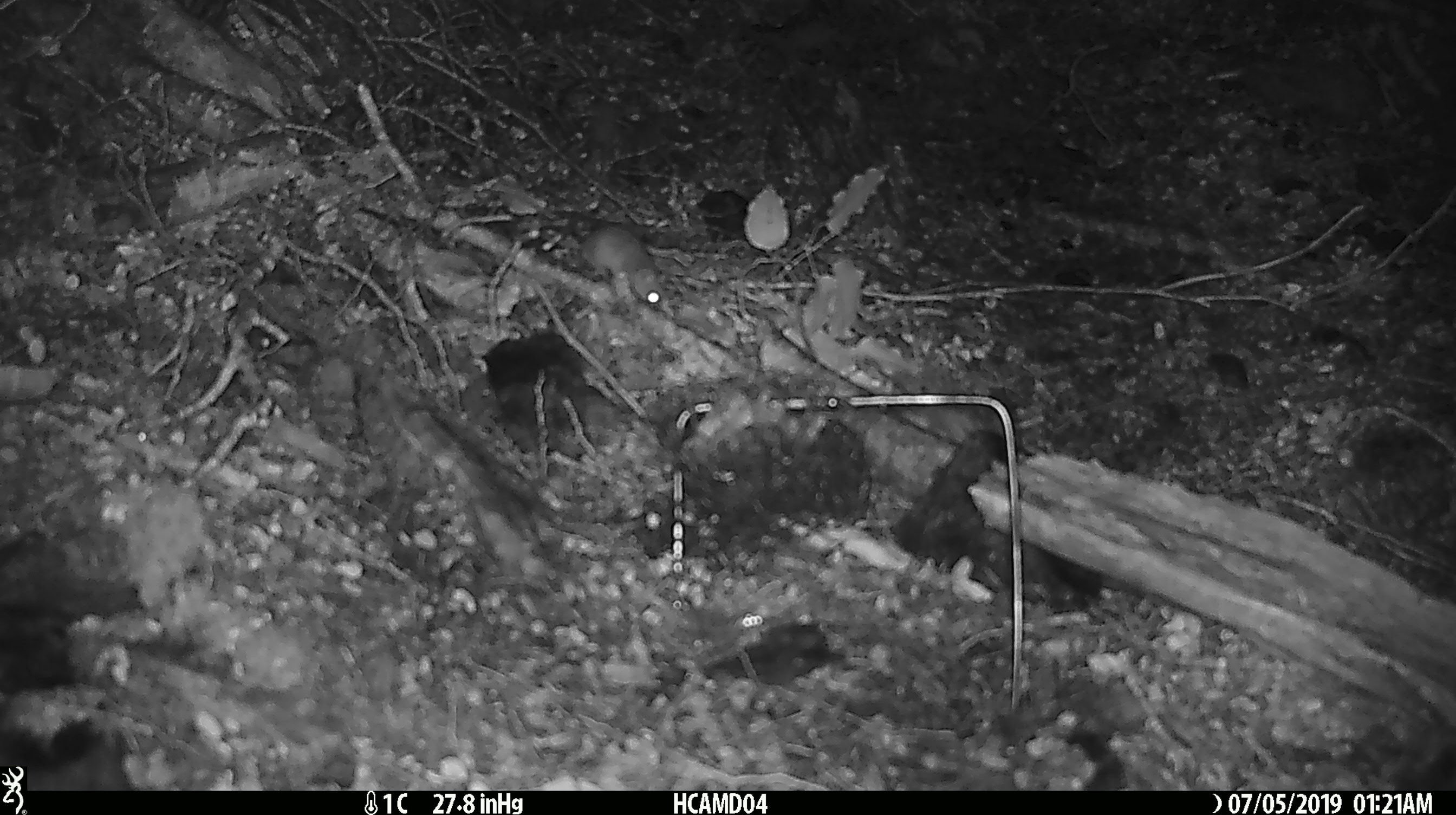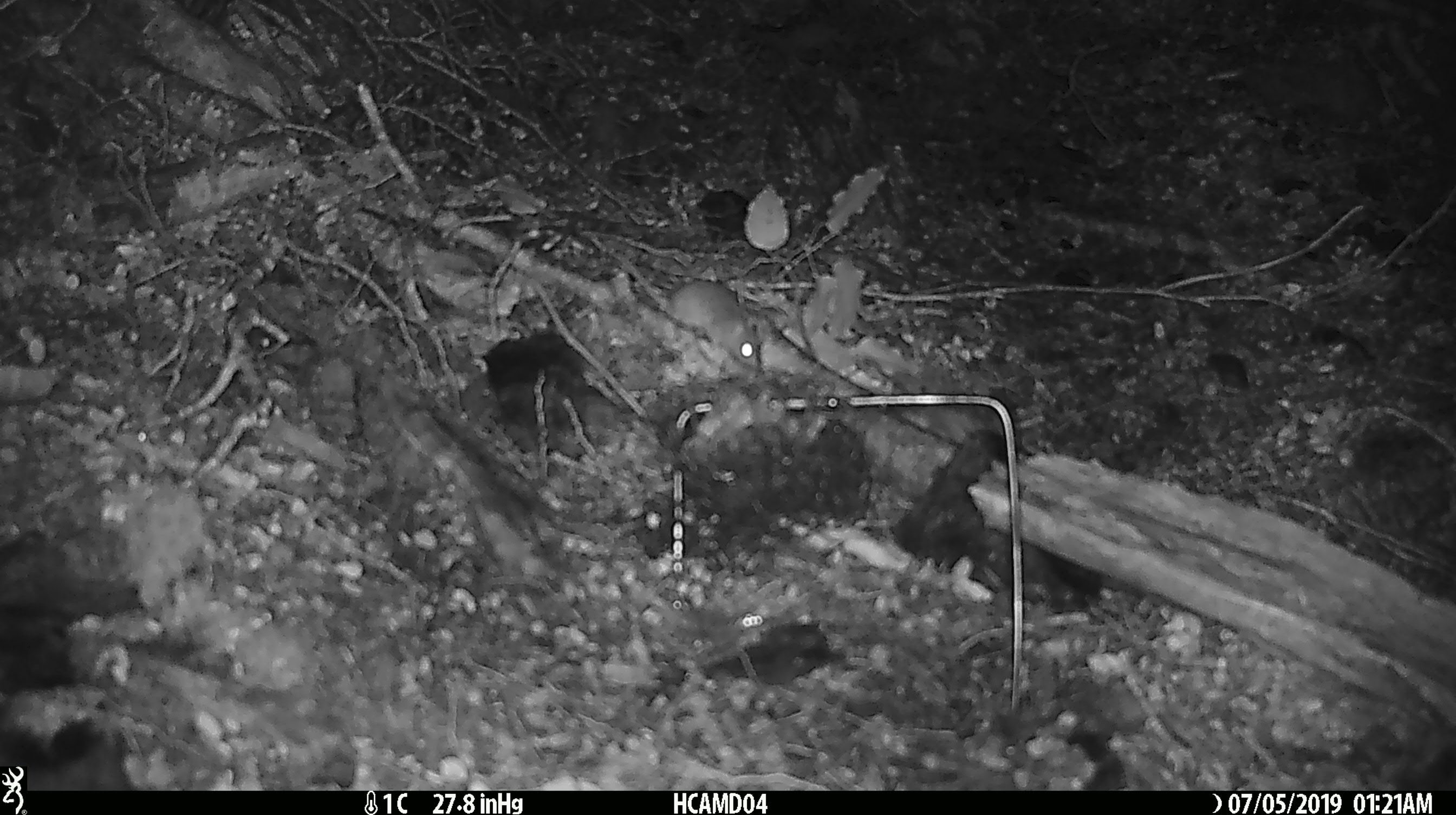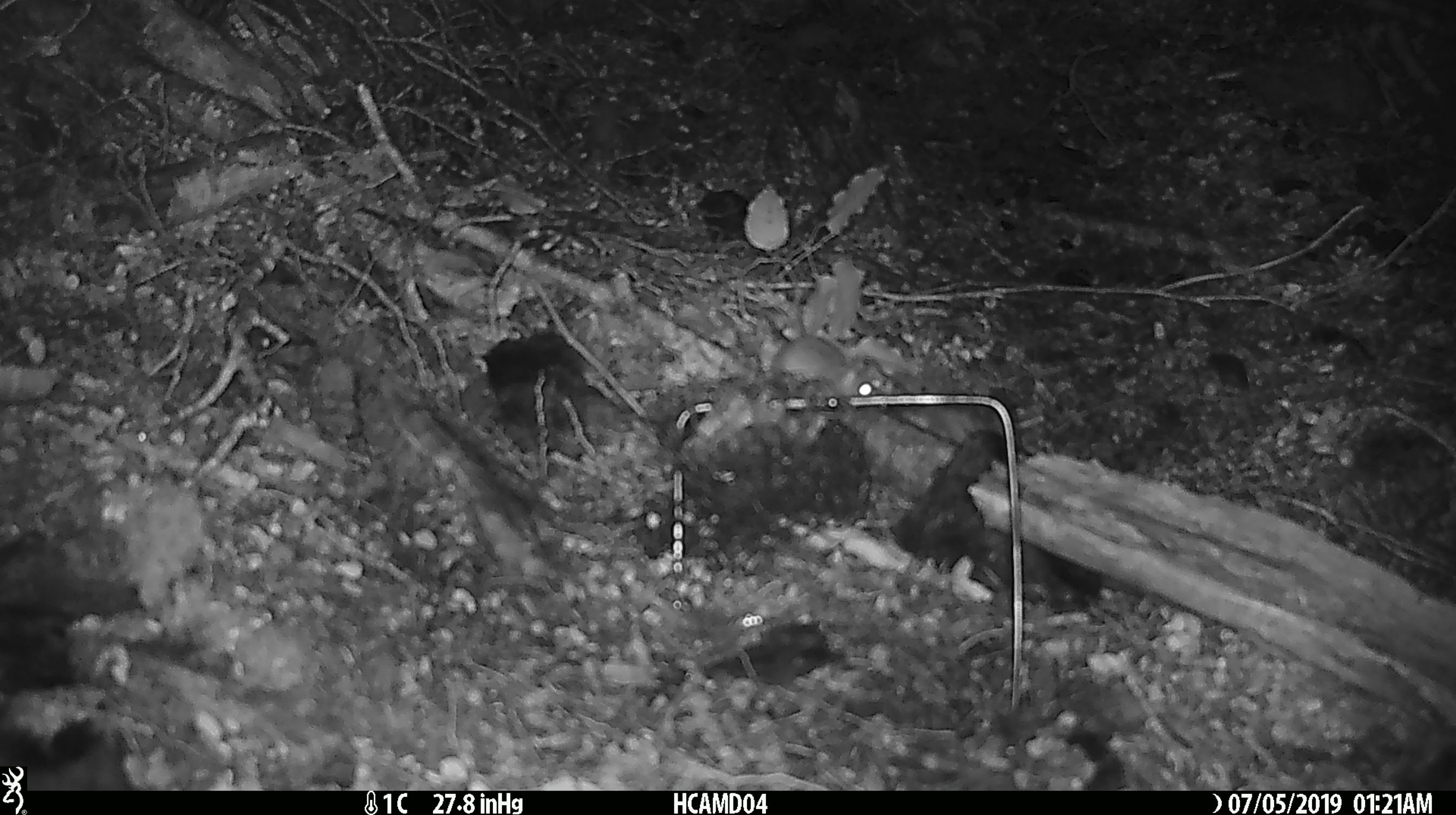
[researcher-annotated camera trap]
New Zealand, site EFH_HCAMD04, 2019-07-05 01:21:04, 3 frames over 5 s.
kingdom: Animalia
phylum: Chordata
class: Mammalia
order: Rodentia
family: Muridae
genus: Mus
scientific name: Mus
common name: mouse